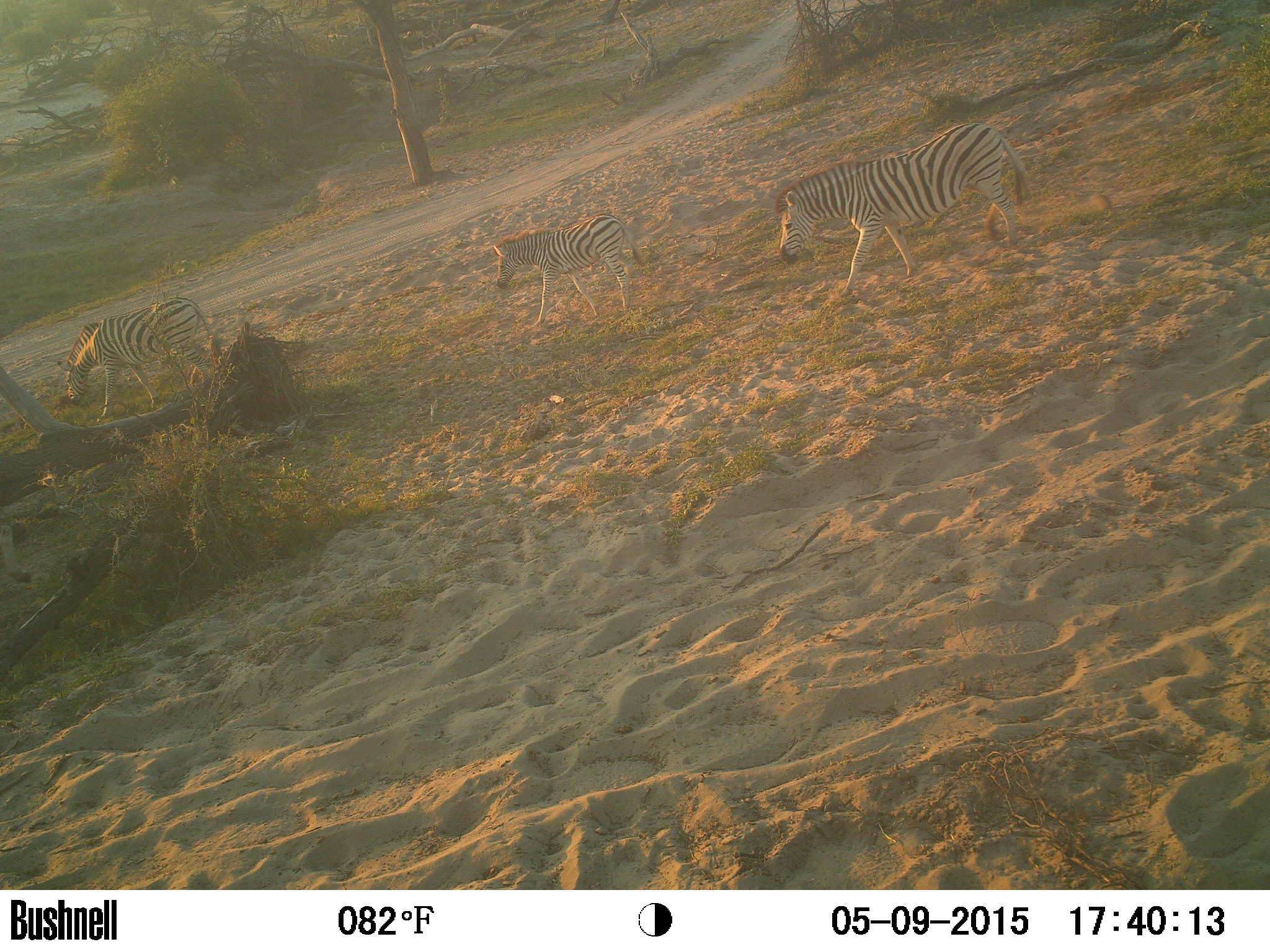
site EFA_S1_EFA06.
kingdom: Animalia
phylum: Chordata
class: Mammalia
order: Perissodactyla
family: Equidae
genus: Equus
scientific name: Equus quagga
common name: plains zebra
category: zebraplains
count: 3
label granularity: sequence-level